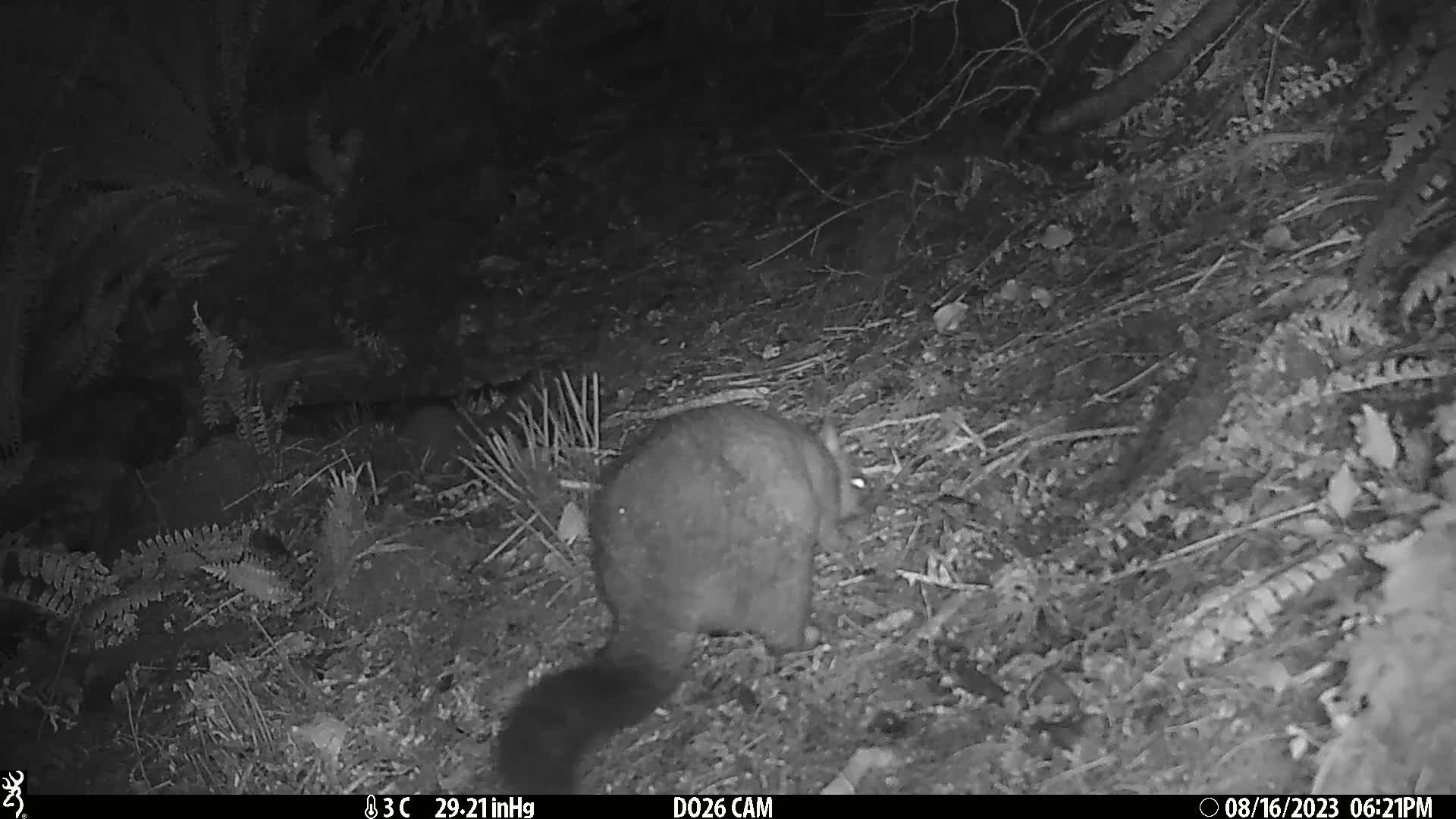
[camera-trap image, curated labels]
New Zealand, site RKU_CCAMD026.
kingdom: Animalia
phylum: Chordata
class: Mammalia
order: Diprotodontia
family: Phalangeridae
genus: Trichosurus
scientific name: Trichosurus vulpecula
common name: common brushtail possum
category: possum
Possum (common brushtail possum) (Trichosurus vulpecula).